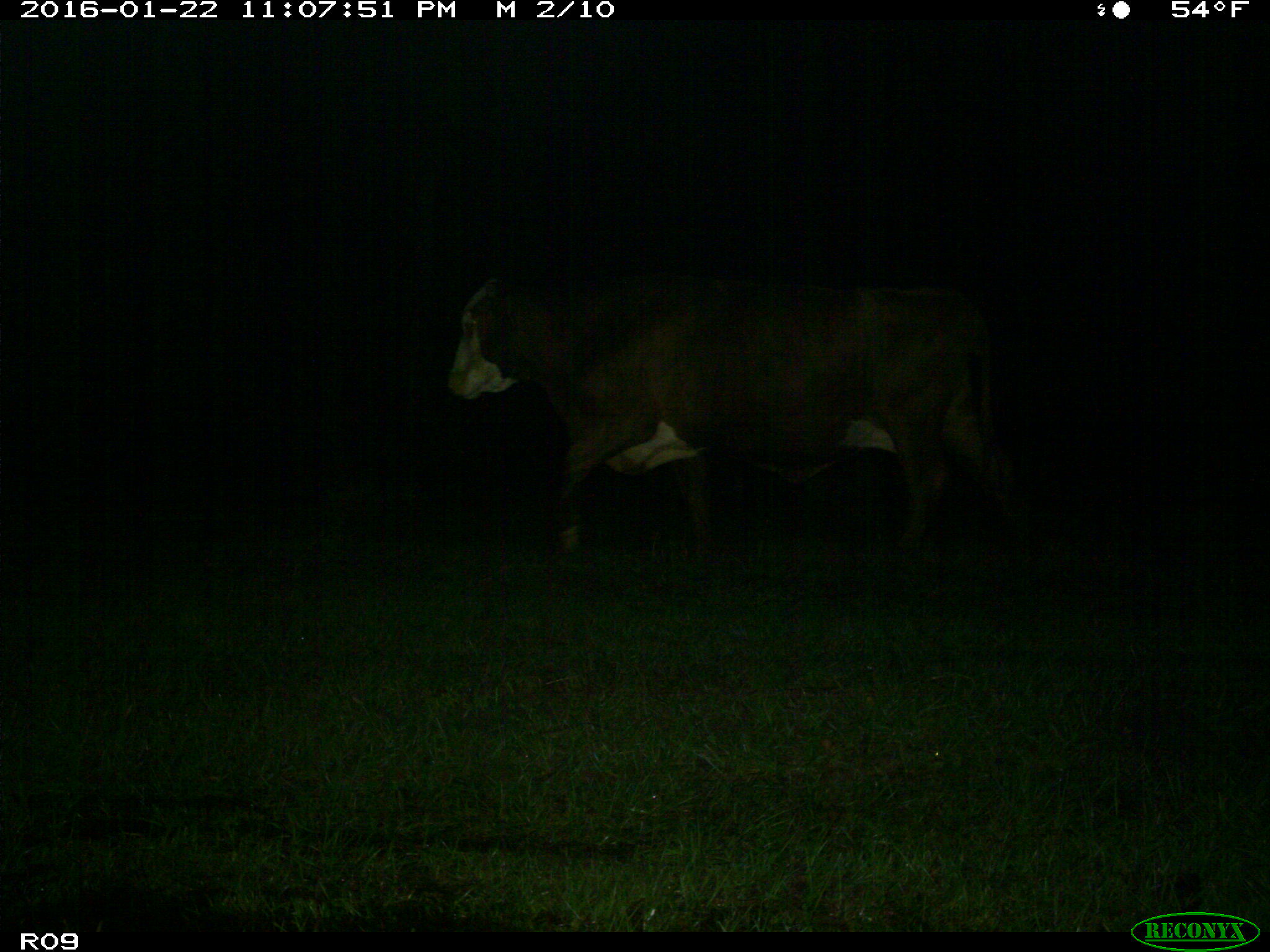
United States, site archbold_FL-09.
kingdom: Animalia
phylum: Chordata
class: Mammalia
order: Artiodactyla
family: Bovidae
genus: Bos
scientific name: Bos taurus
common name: domestic cow